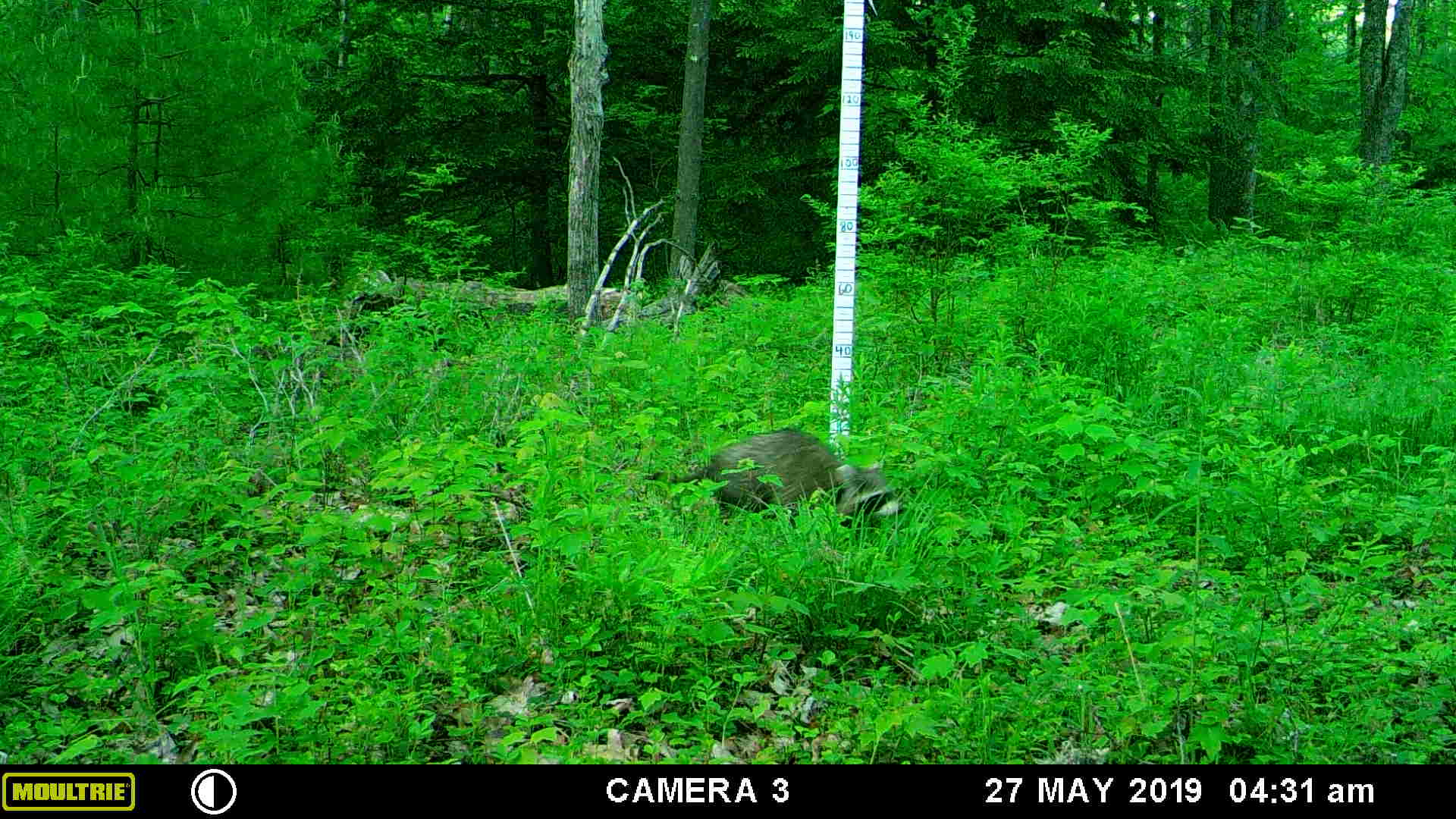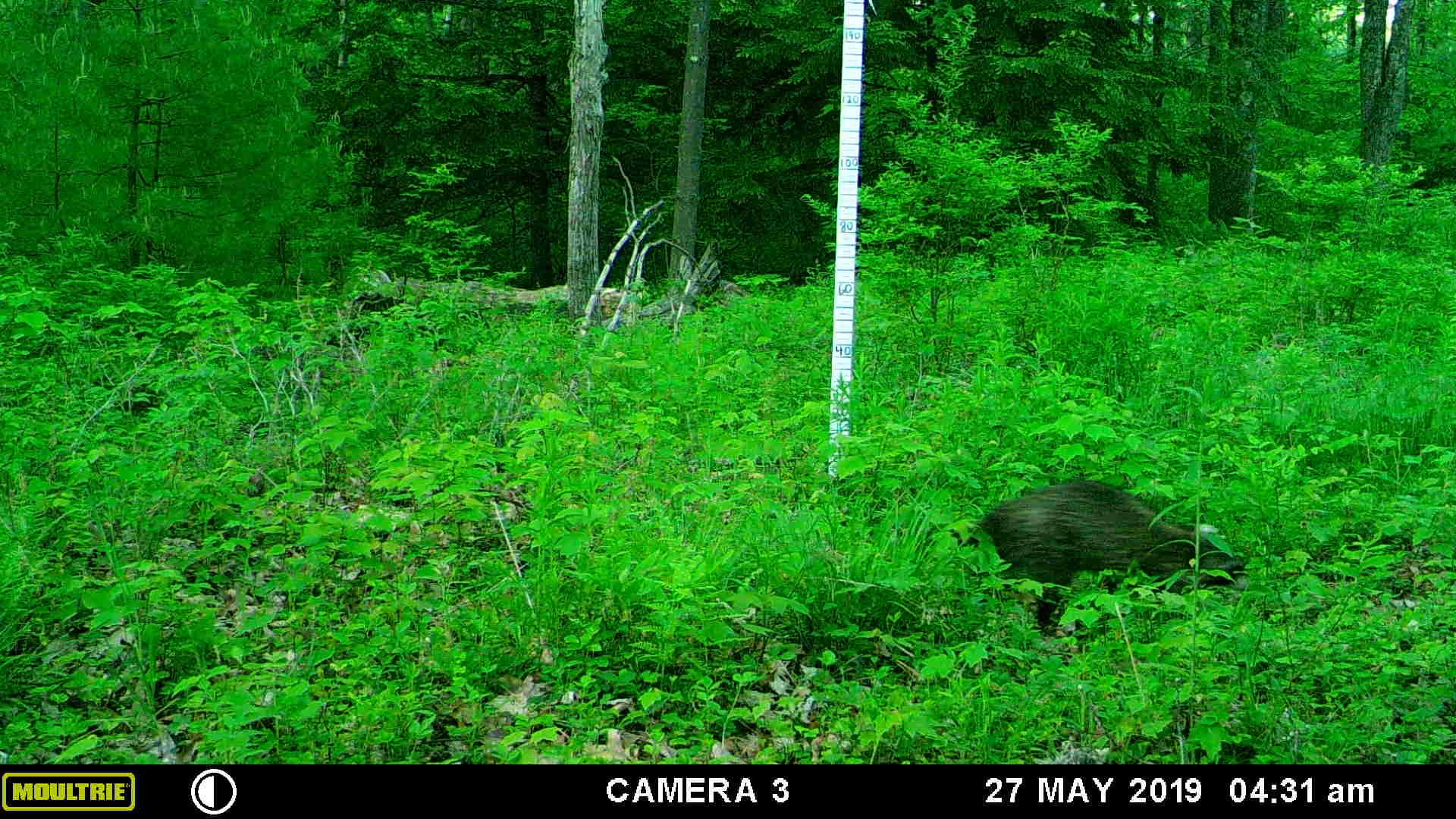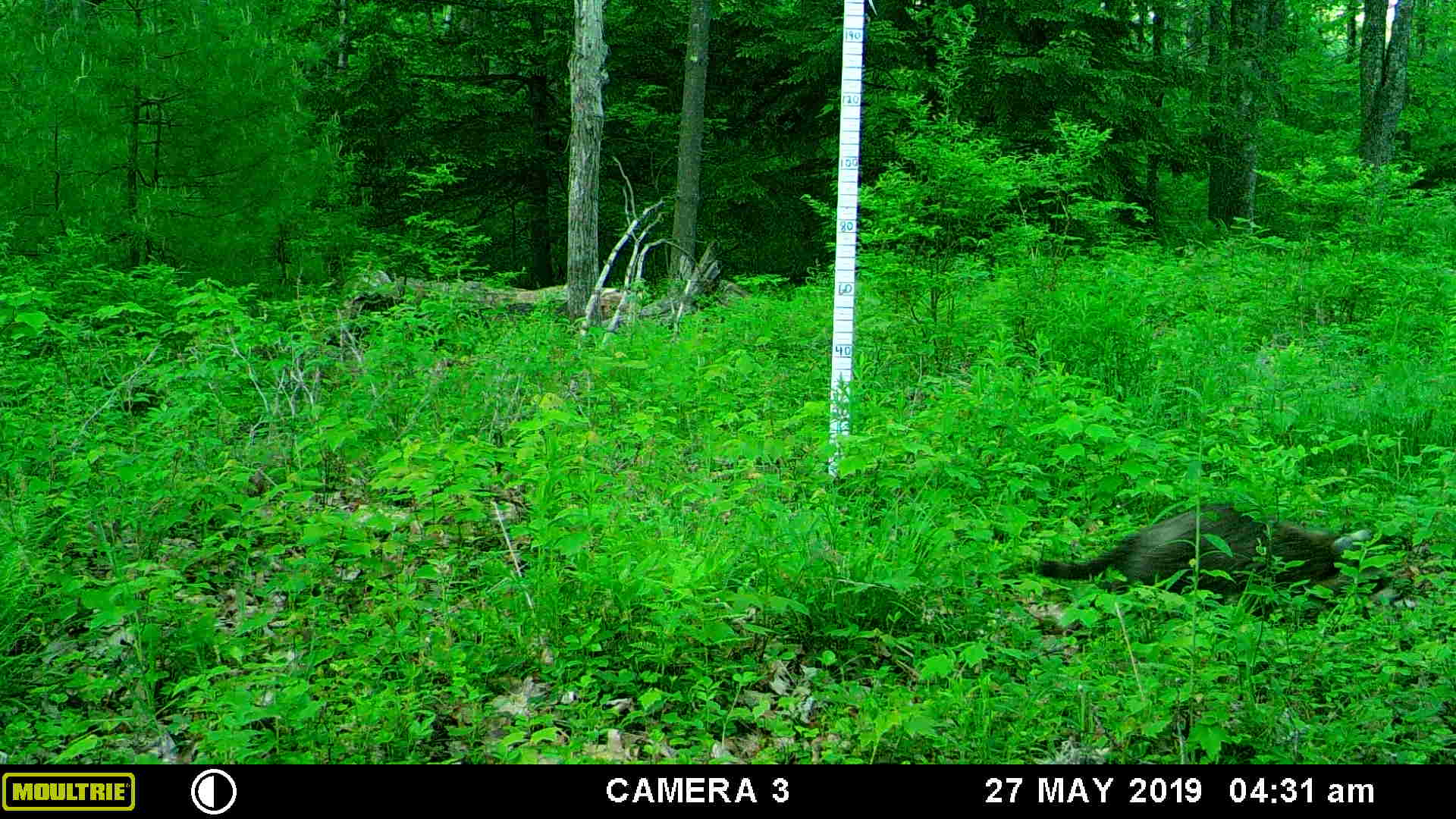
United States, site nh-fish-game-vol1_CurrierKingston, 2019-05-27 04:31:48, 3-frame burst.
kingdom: Animalia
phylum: Chordata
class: Mammalia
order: Carnivora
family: Procyonidae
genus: Procyon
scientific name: Procyon lotor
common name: raccoon